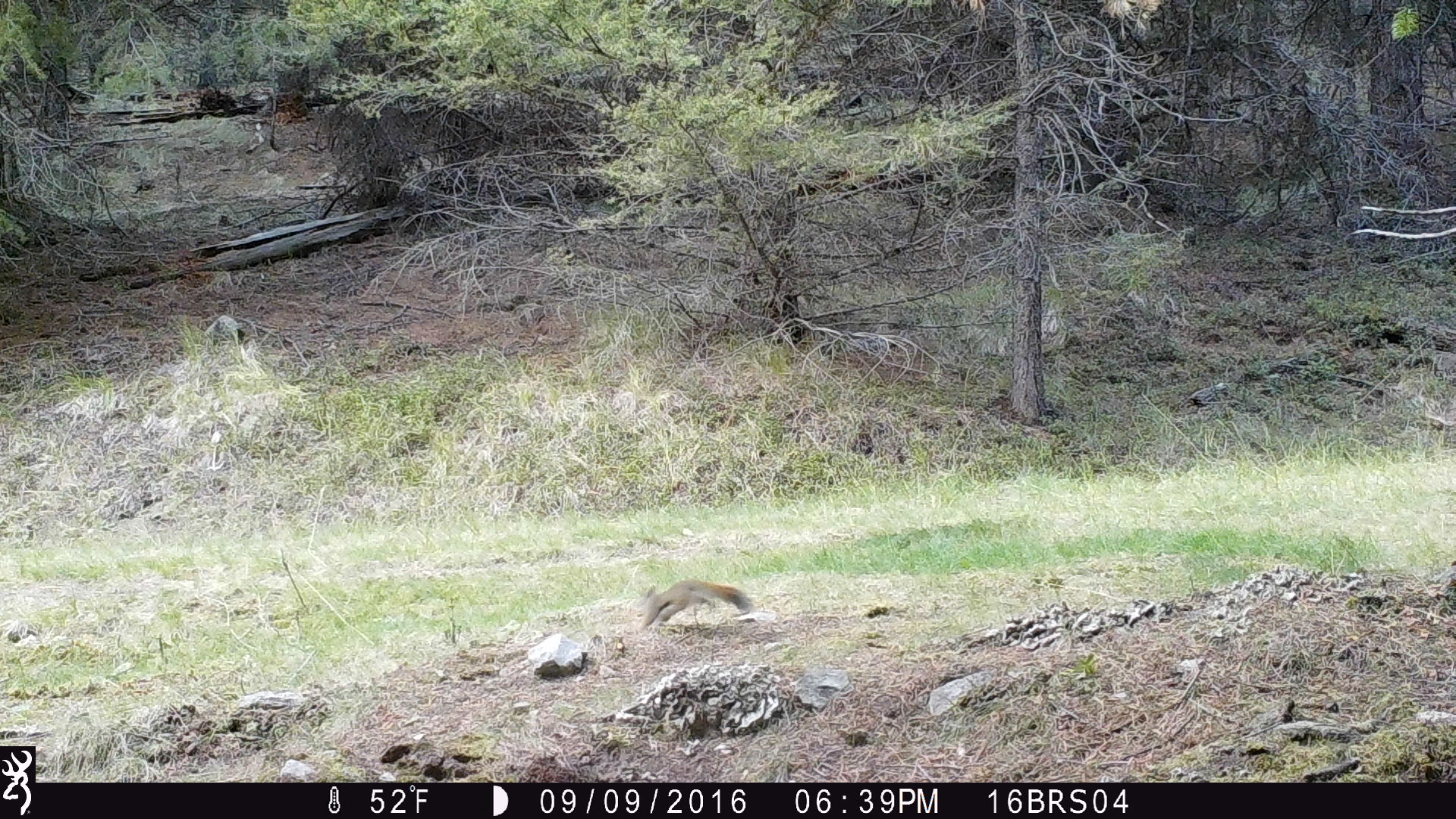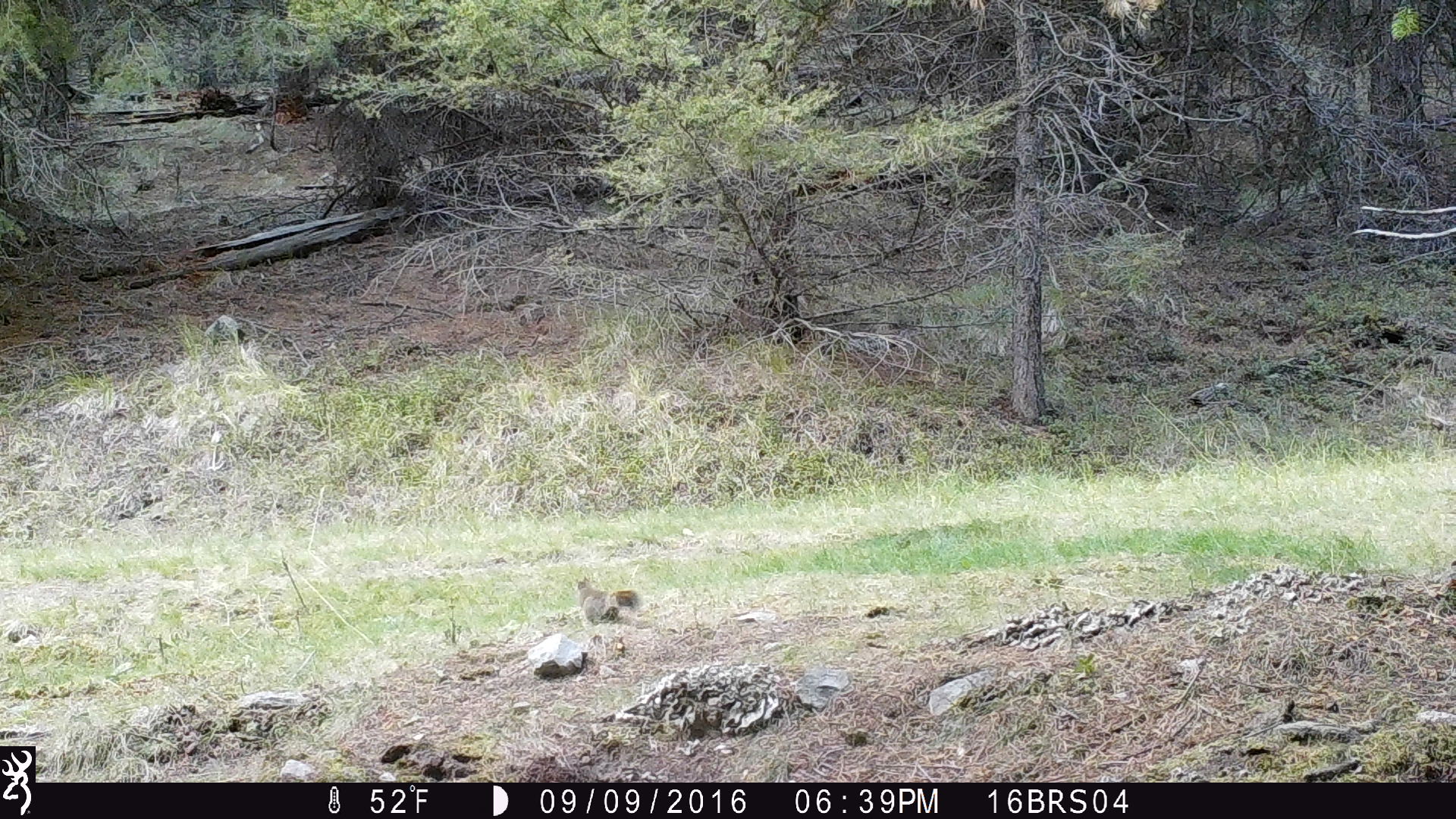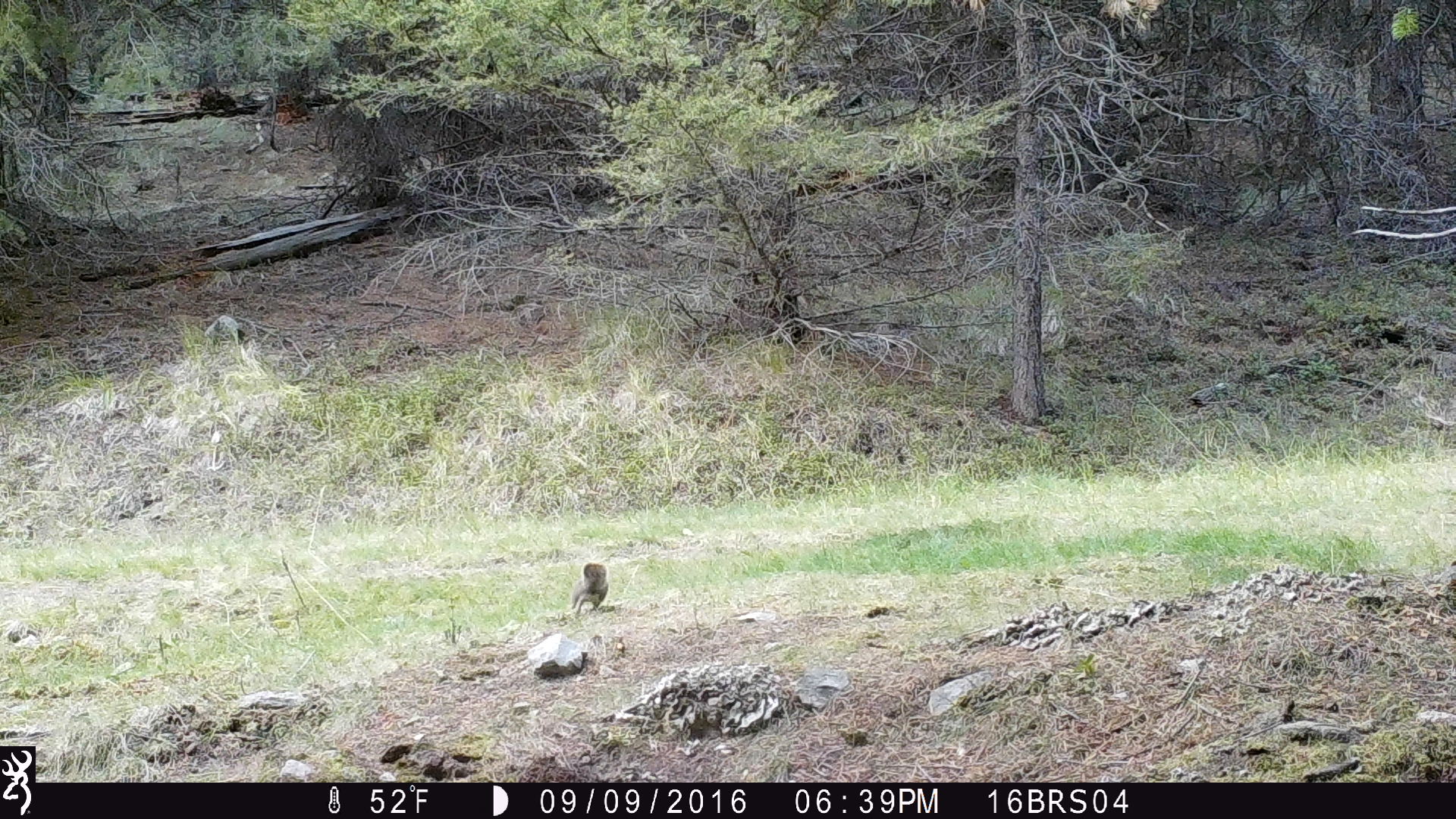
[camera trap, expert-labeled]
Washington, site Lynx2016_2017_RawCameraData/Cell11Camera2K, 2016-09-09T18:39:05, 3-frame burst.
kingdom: Animalia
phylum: Chordata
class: Mammalia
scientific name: Mammalia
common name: small mammal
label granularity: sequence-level